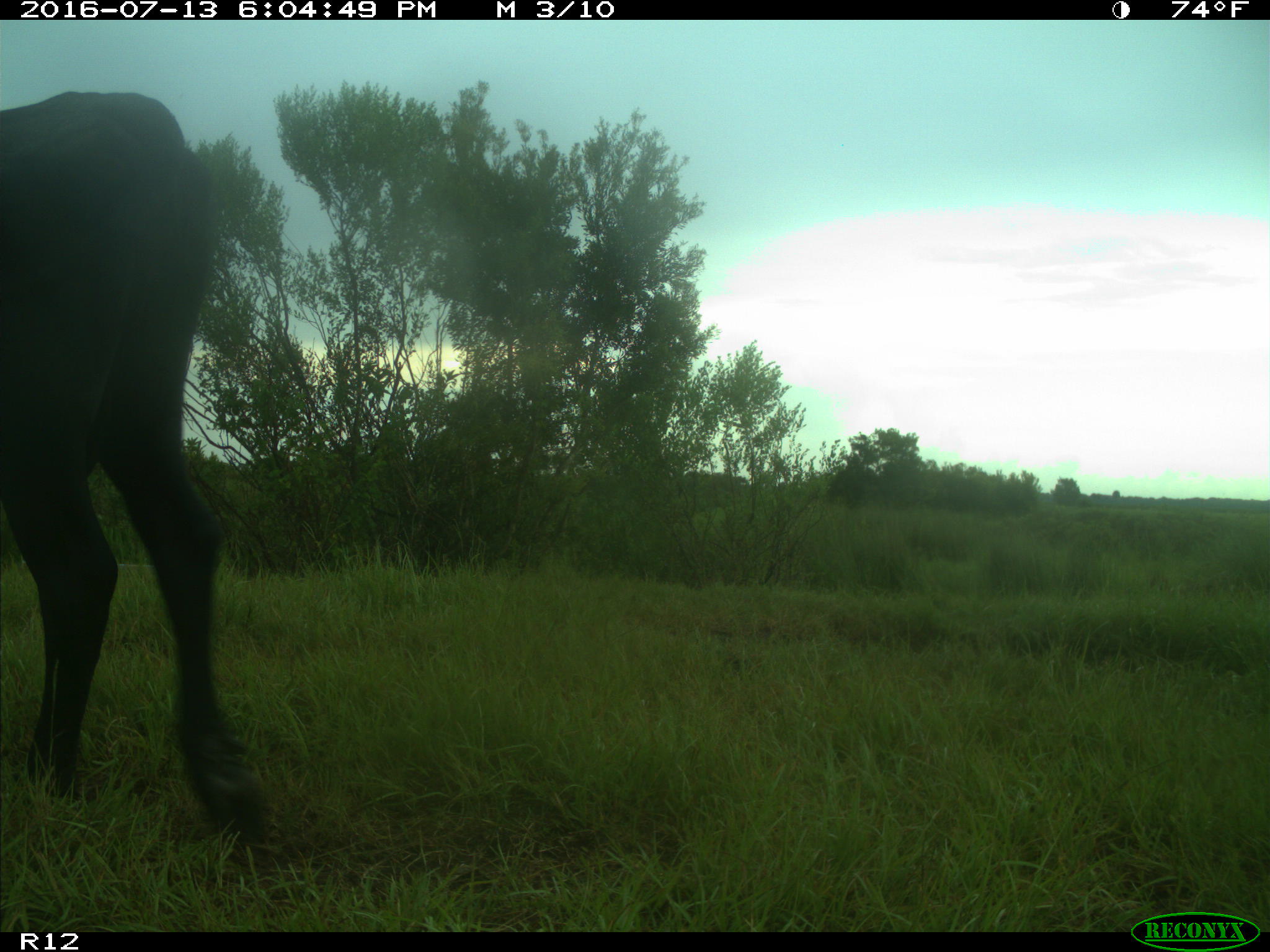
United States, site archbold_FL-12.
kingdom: Animalia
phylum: Chordata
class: Mammalia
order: Artiodactyla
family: Bovidae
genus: Bos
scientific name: Bos taurus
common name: domestic cow